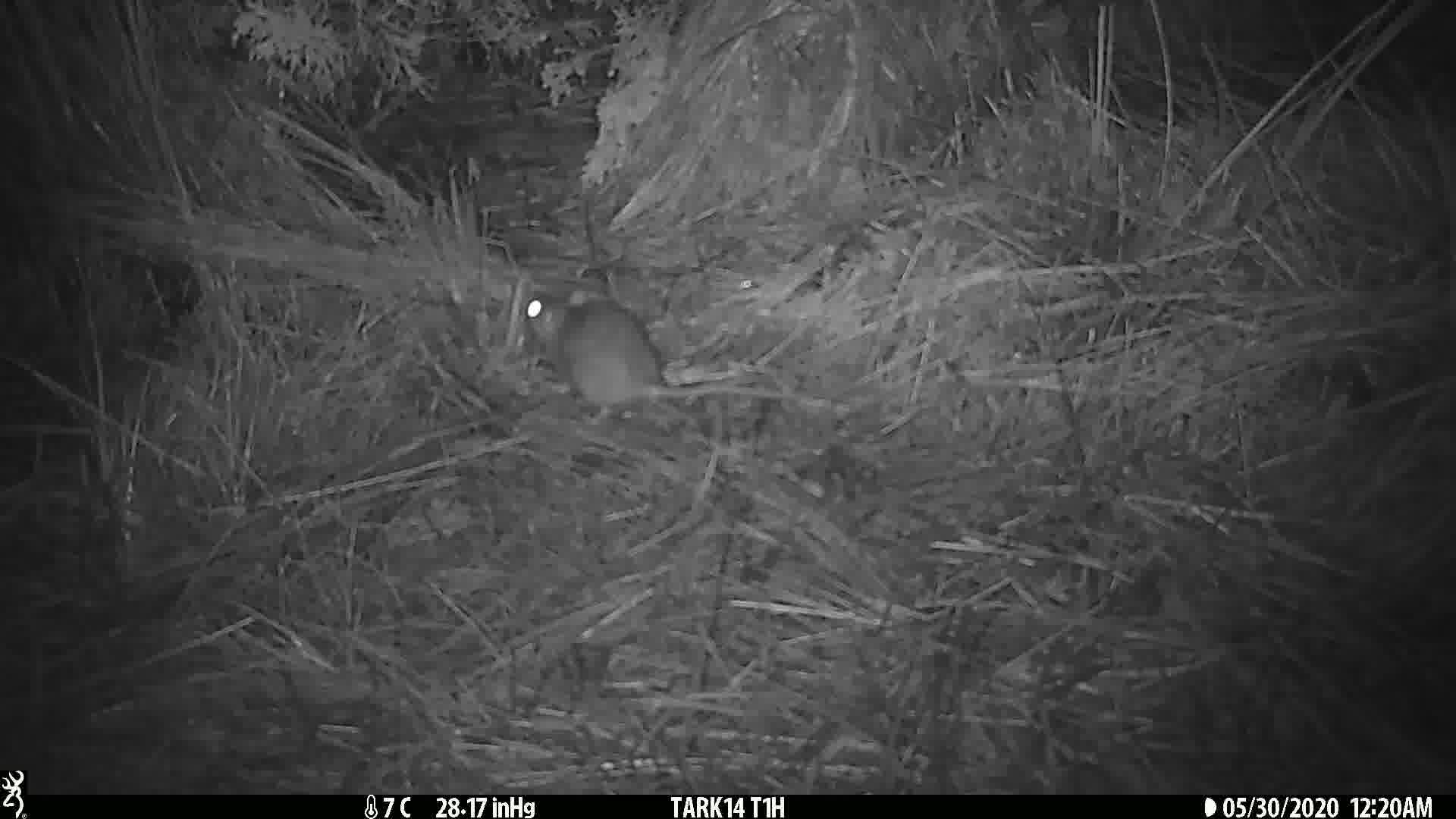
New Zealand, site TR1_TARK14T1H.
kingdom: Animalia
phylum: Chordata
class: Mammalia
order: Rodentia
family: Muridae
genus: Rattus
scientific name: Rattus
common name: rat